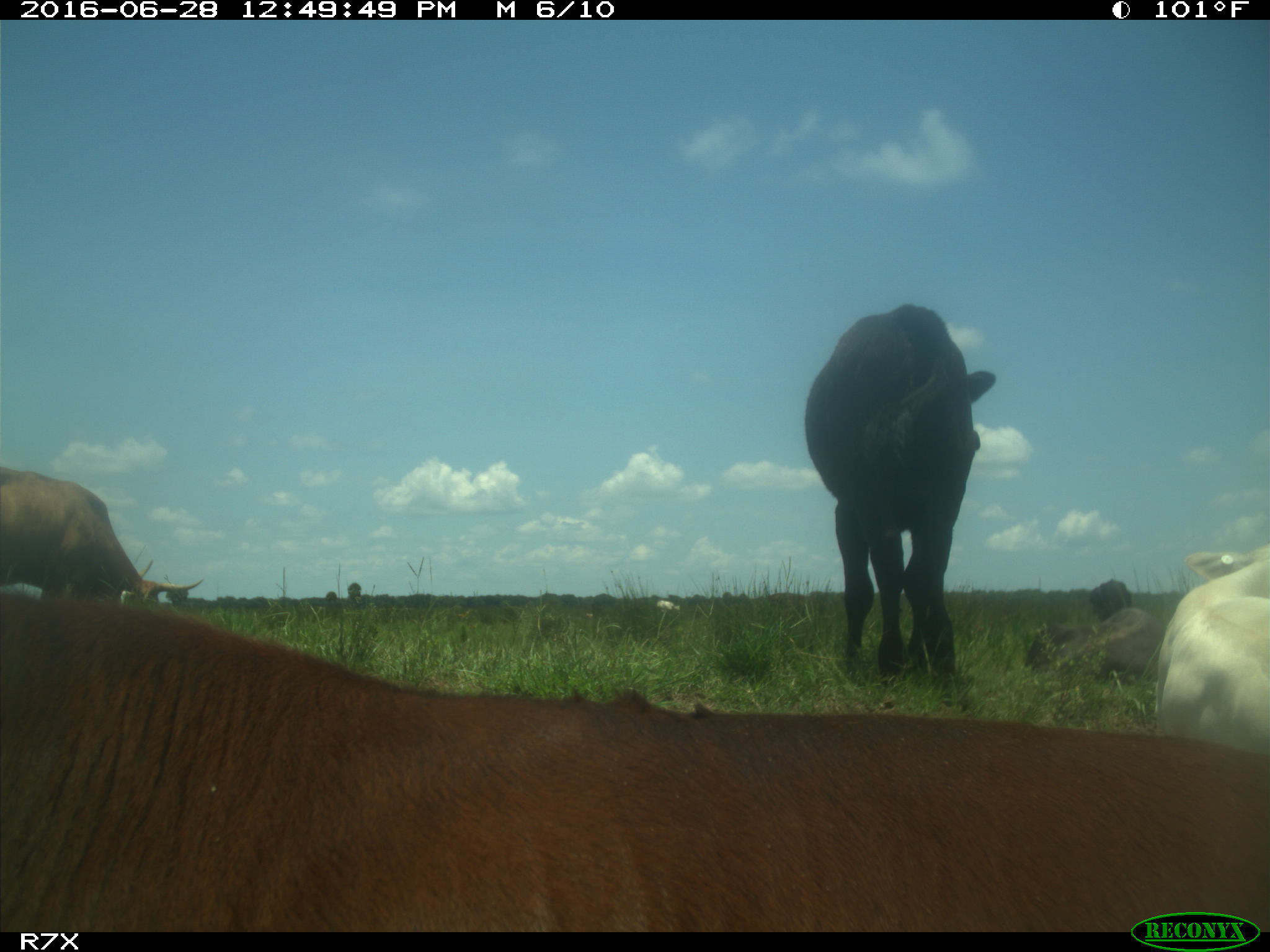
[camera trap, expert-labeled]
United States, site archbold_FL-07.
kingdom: Animalia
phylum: Chordata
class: Mammalia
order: Artiodactyla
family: Bovidae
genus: Bos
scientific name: Bos taurus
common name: domestic cow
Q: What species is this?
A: Bos taurus (domestic cow).